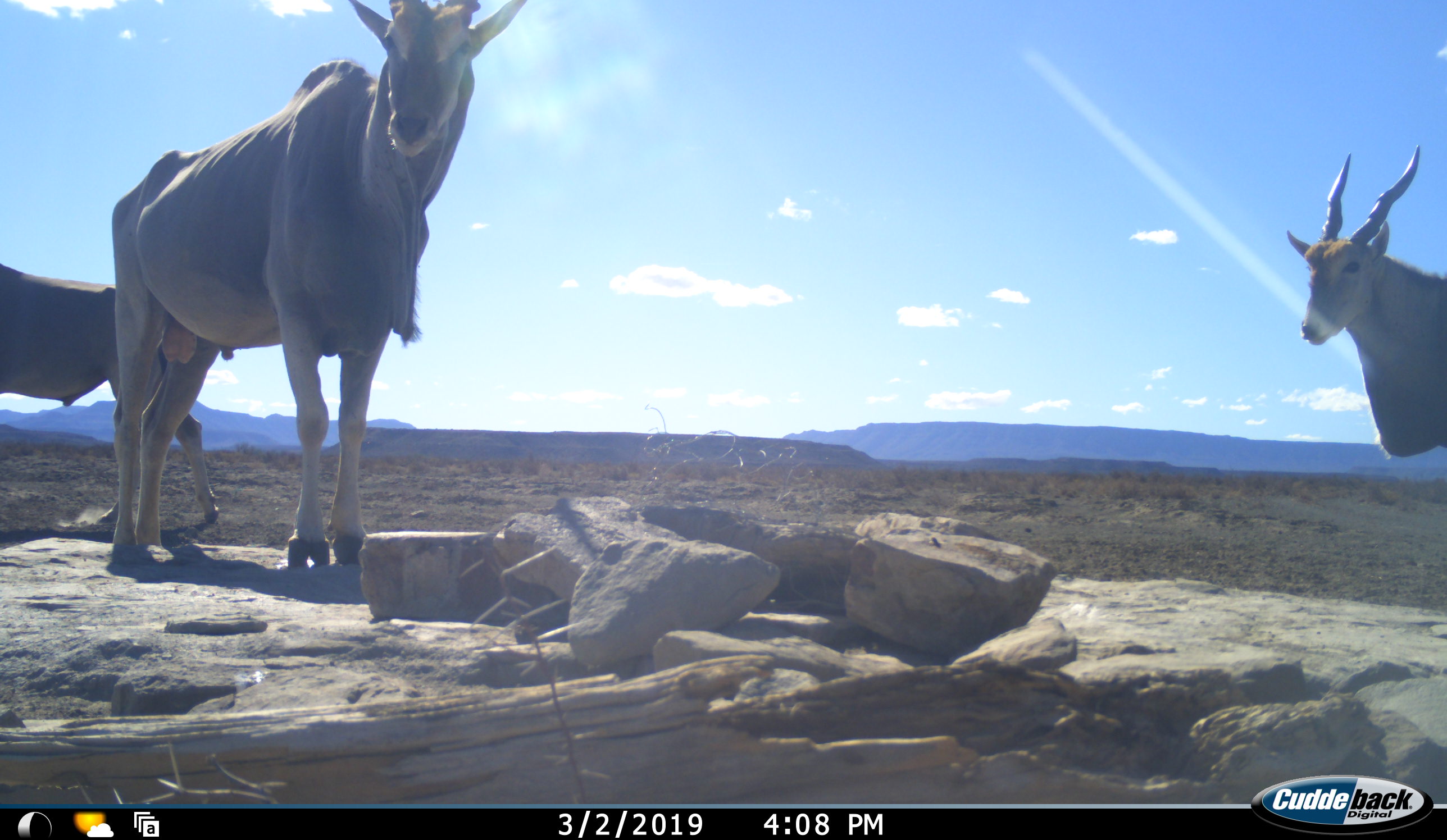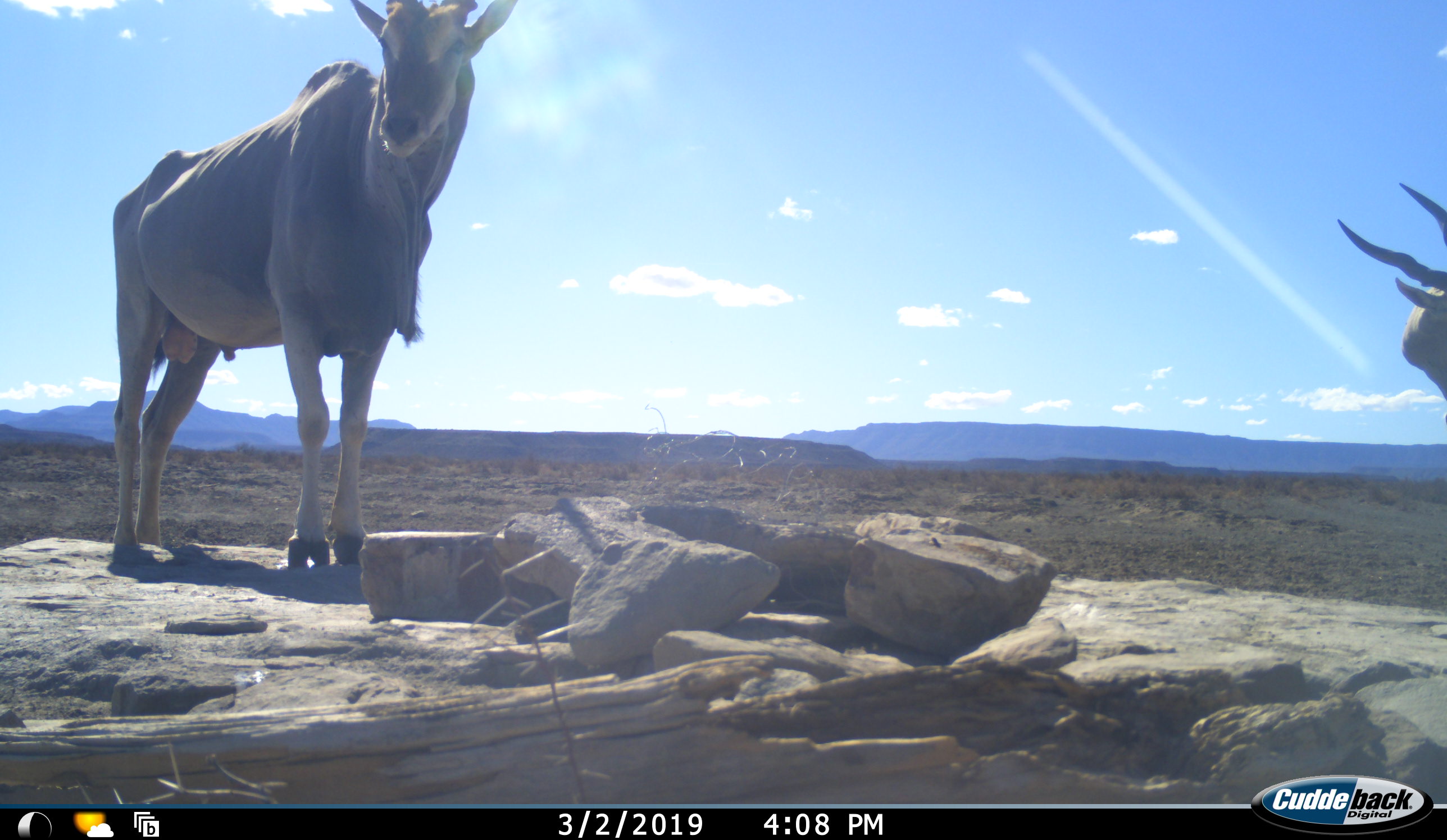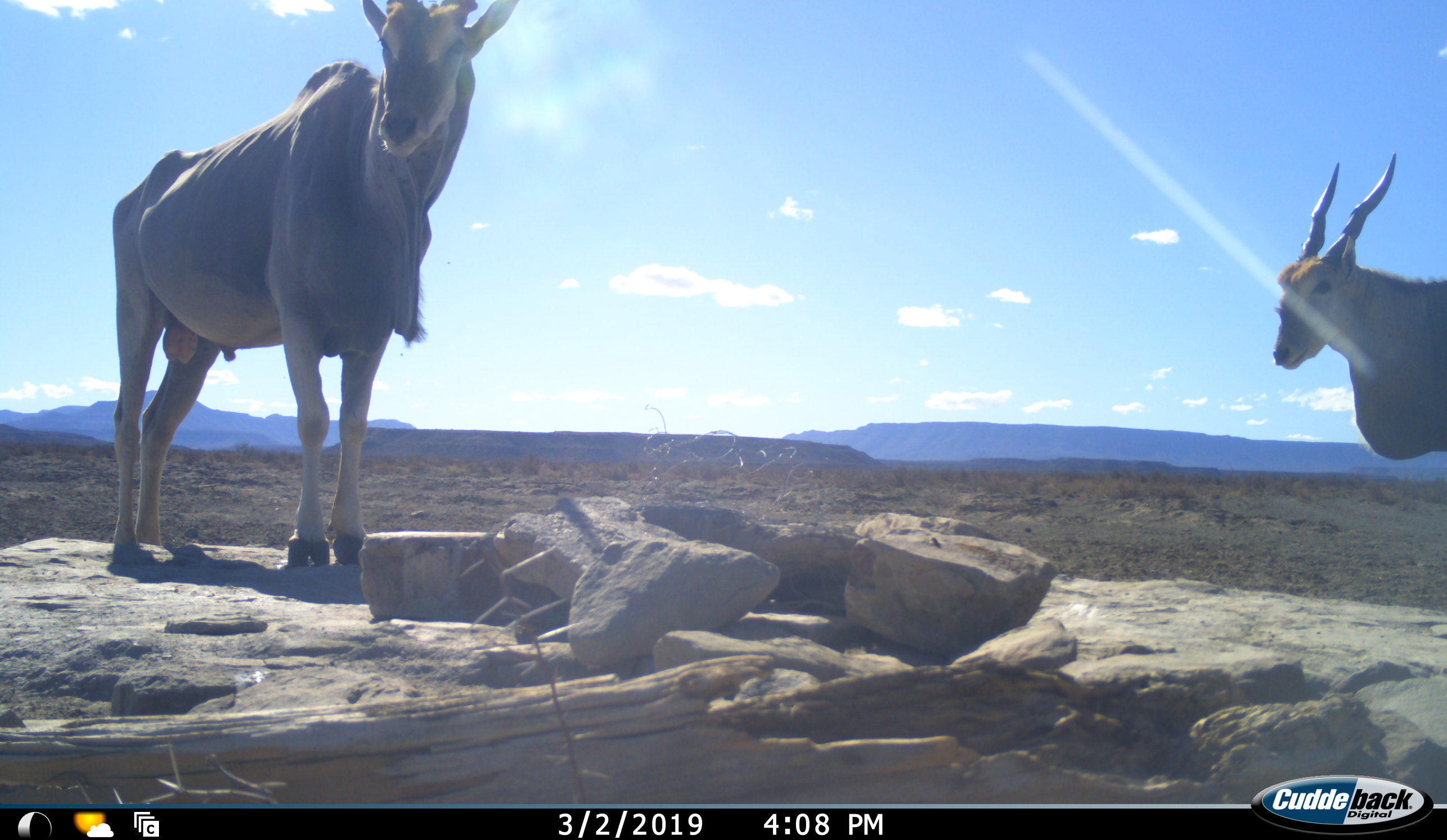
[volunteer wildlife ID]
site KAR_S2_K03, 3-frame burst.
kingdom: Animalia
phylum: Chordata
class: Mammalia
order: Artiodactyla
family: Bovidae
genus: Tragelaphus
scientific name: Tragelaphus oryx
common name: eland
Eland (Tragelaphus oryx), count 3. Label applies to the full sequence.